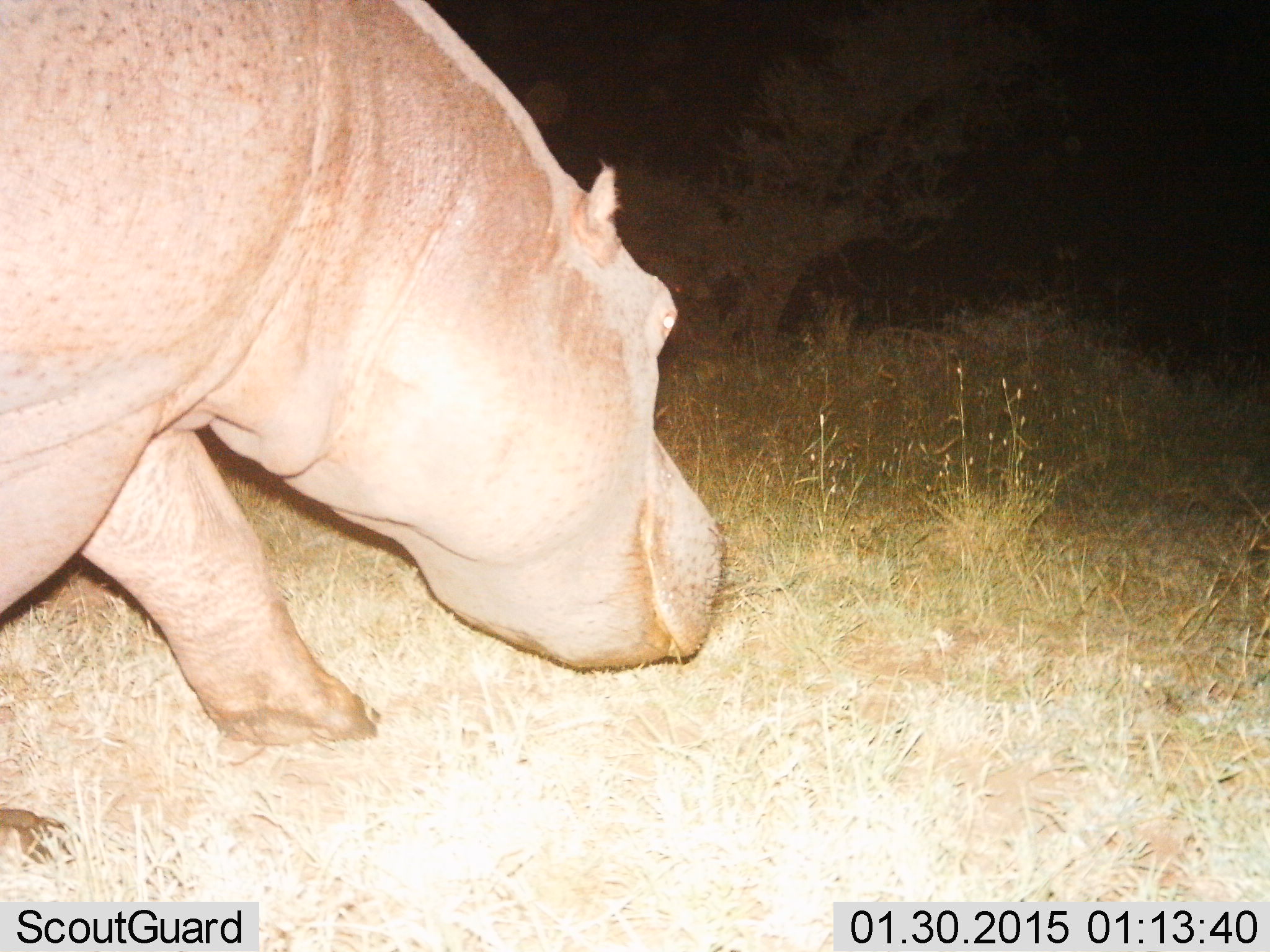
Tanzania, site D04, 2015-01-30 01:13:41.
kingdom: Animalia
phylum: Chordata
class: Mammalia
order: Artiodactyla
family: Hippopotamidae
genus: Hippopotamus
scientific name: Hippopotamus amphibius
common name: hippopotamus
Hippopotamus (Hippopotamus amphibius), count 1. Behavior (volunteer vote fractions): standing 0%, resting 0%, moving 100%, interacting 0%. Young present (vote fraction): 0%. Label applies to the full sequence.